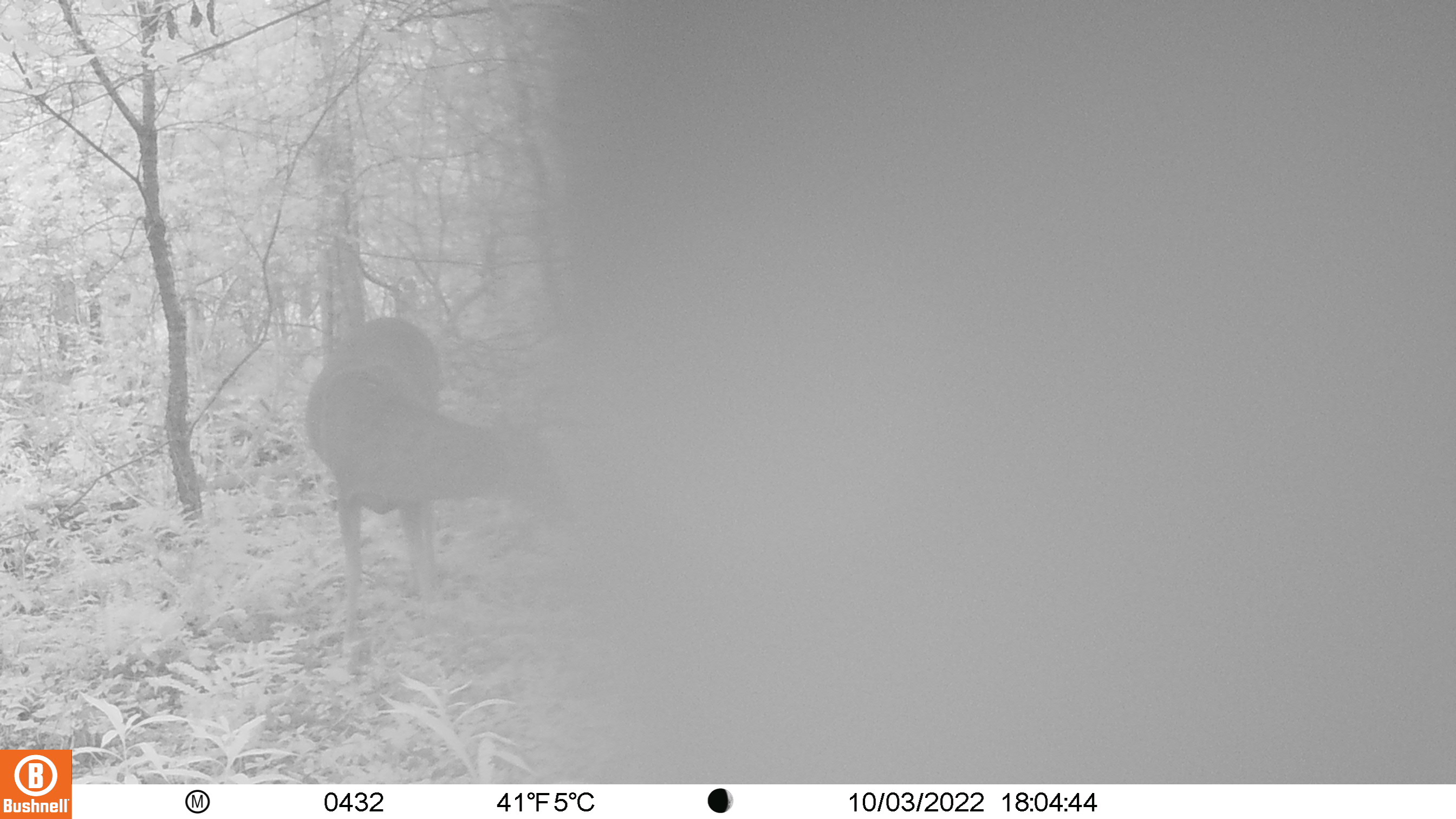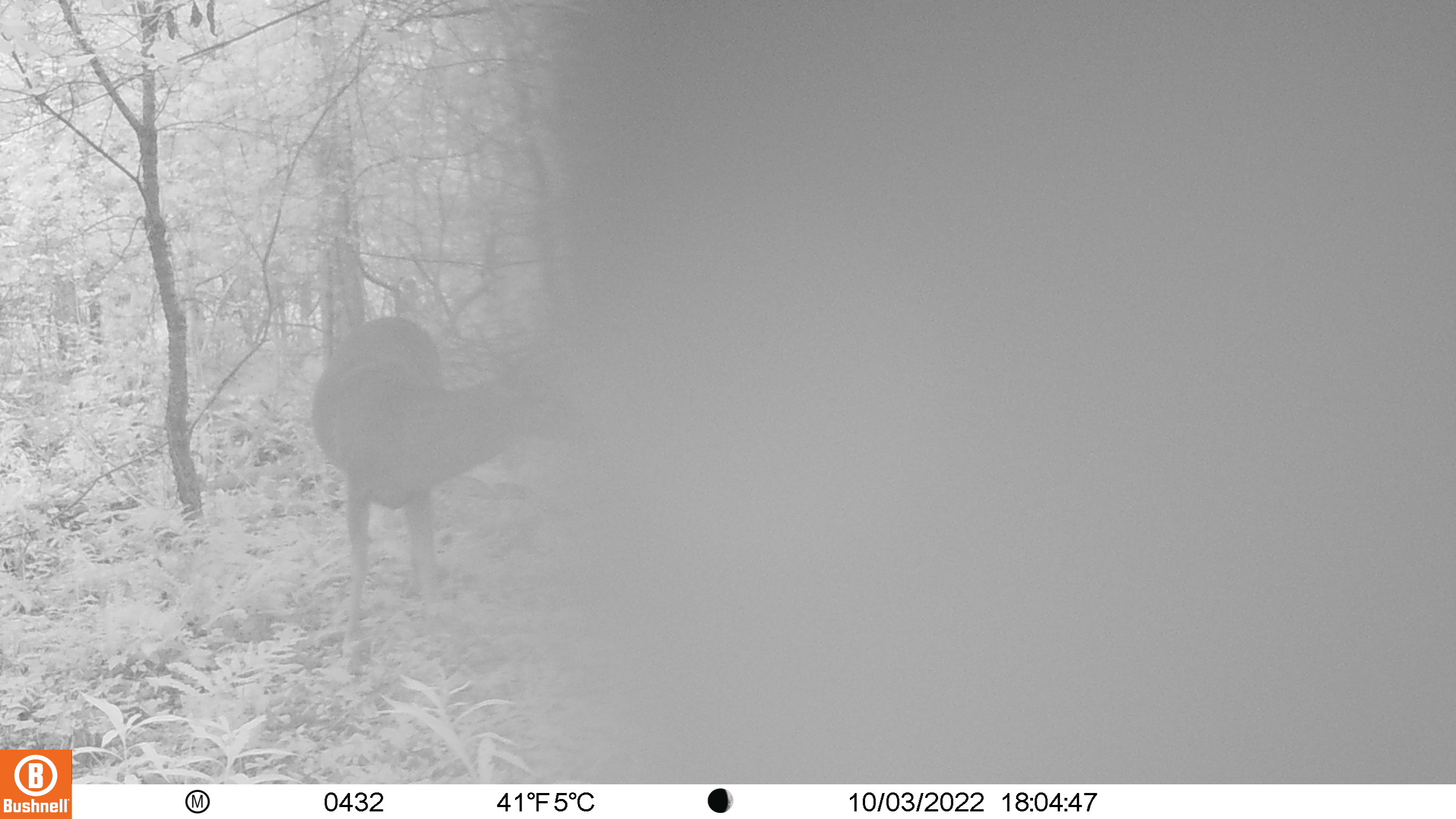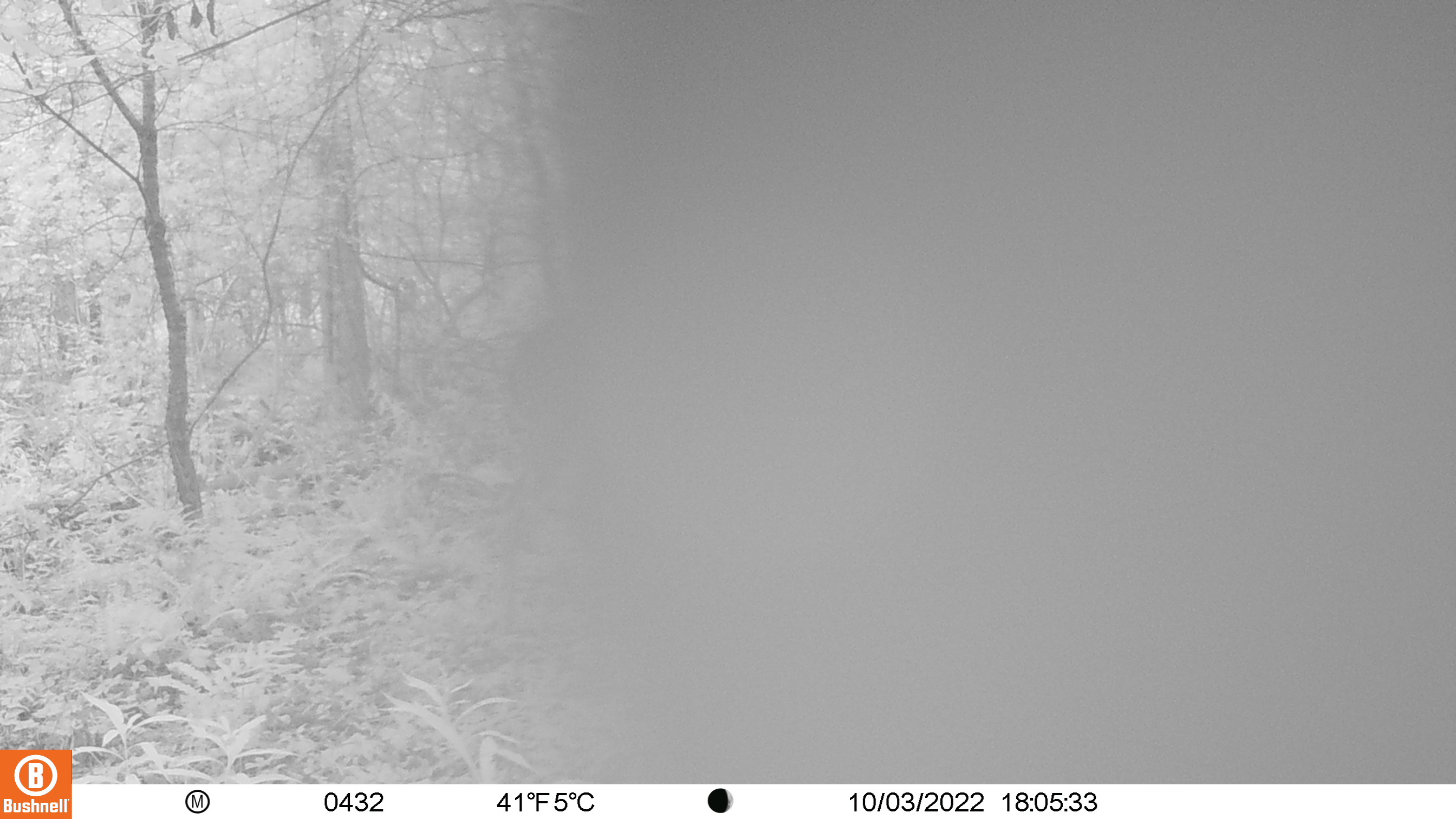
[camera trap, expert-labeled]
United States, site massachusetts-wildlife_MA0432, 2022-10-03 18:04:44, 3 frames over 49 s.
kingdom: Animalia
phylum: Chordata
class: Mammalia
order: Artiodactyla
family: Cervidae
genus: Odocoileus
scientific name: Odocoileus virginianus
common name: white-tailed deer